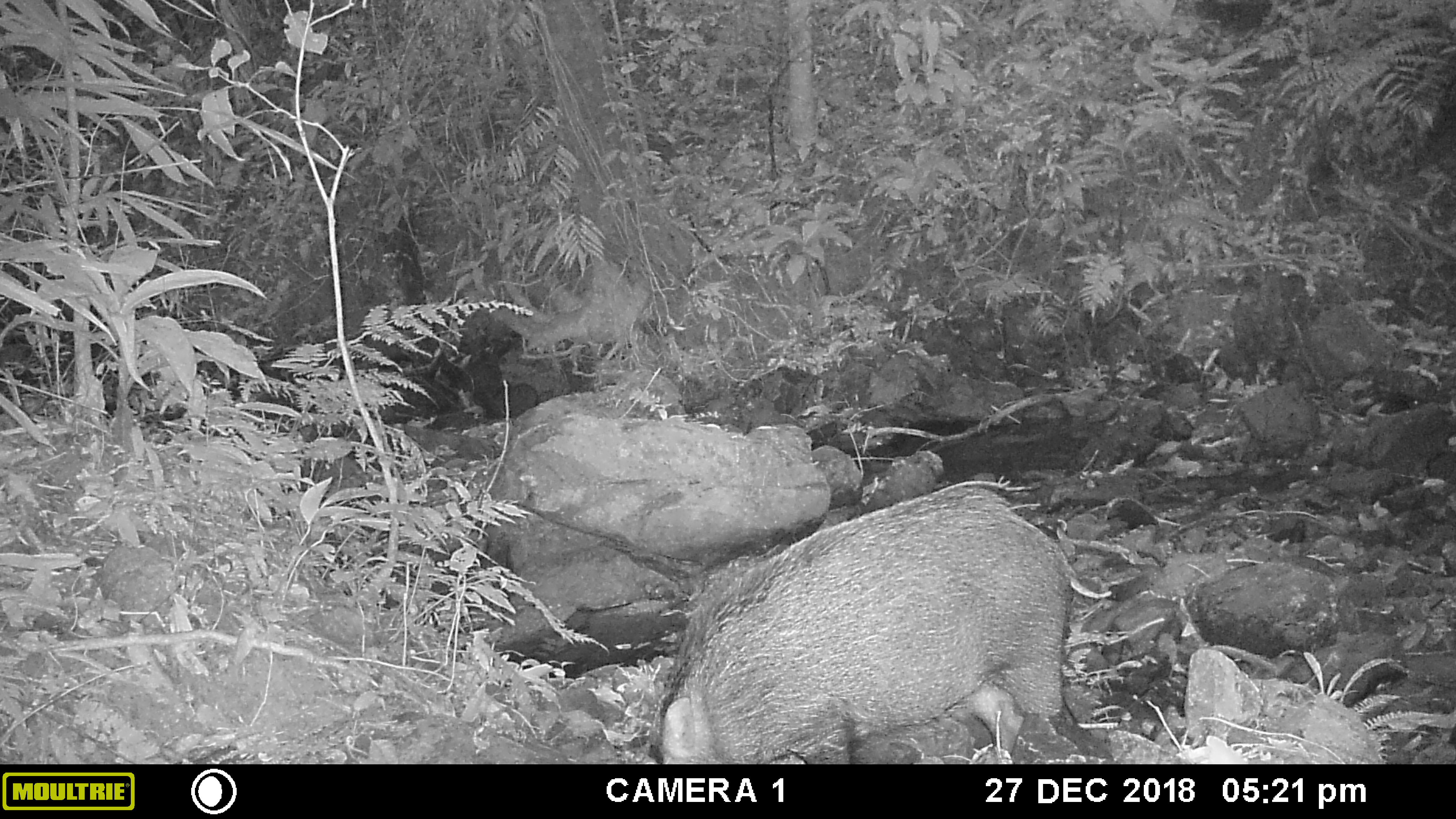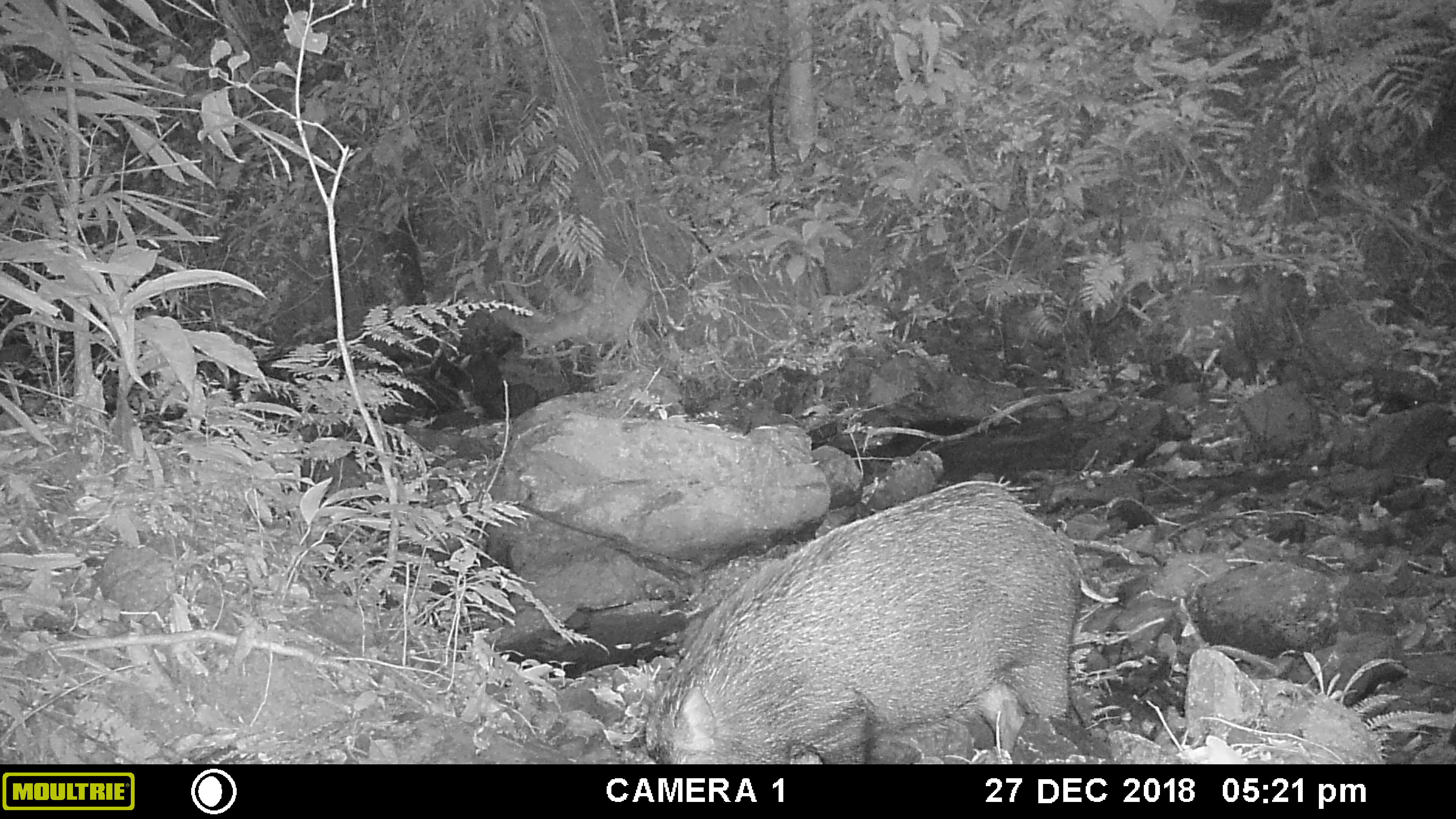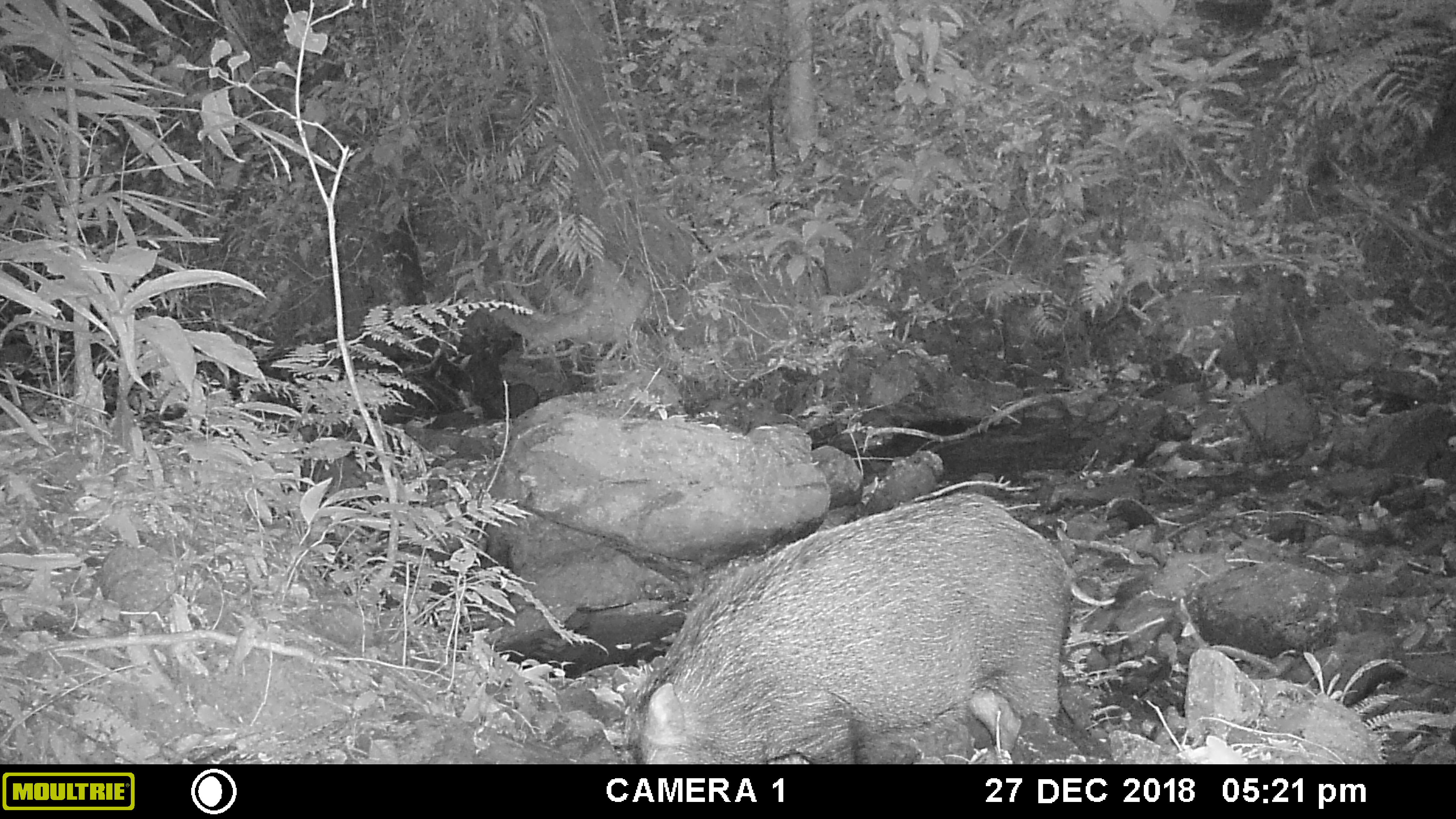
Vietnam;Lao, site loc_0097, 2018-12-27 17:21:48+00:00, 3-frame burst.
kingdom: Animalia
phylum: Chordata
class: Mammalia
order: Artiodactyla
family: Suidae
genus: Sus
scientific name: Sus scrofa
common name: eurasian wild pig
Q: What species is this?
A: Eurasian wild pig (Sus scrofa).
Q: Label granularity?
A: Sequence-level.